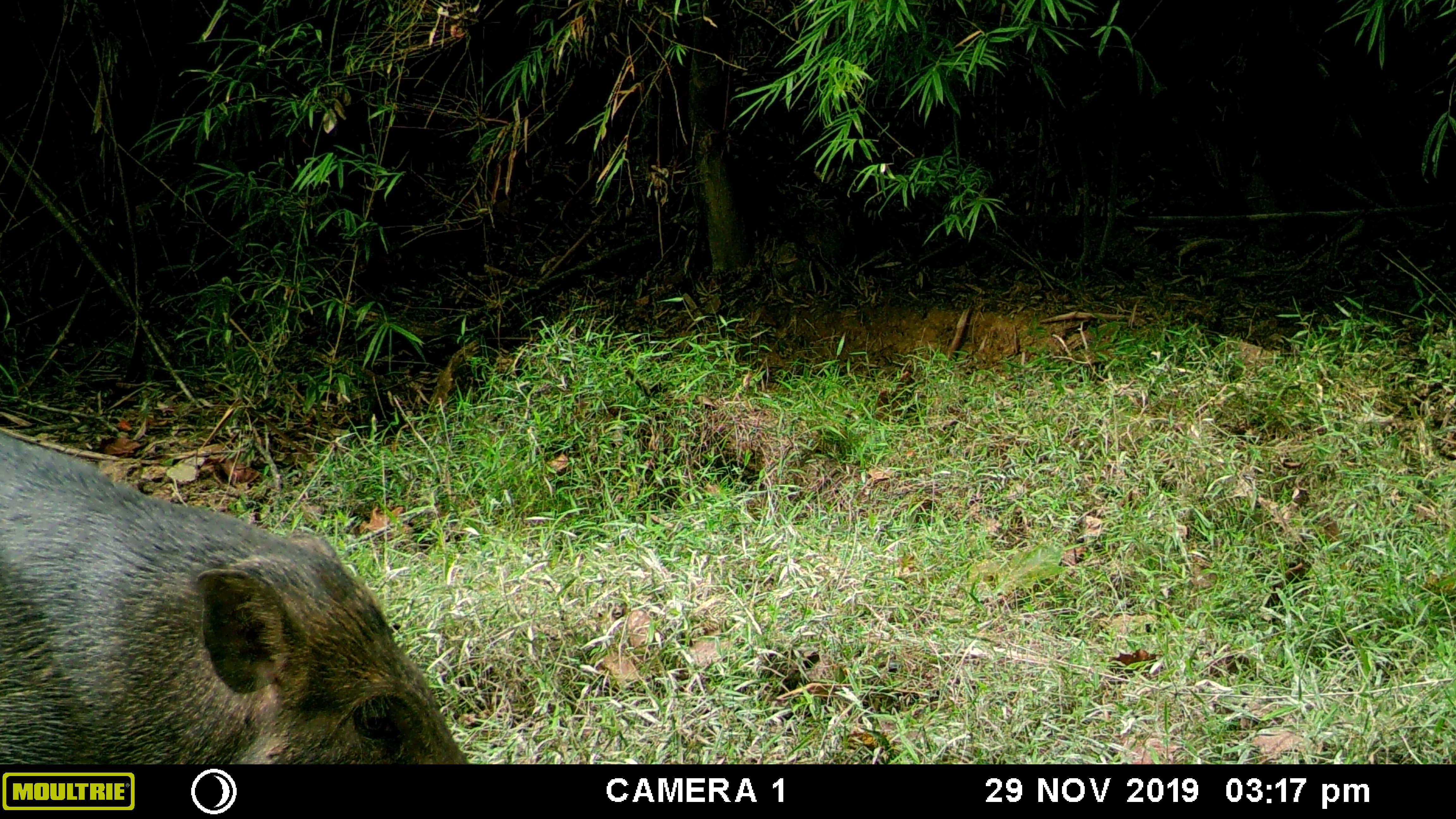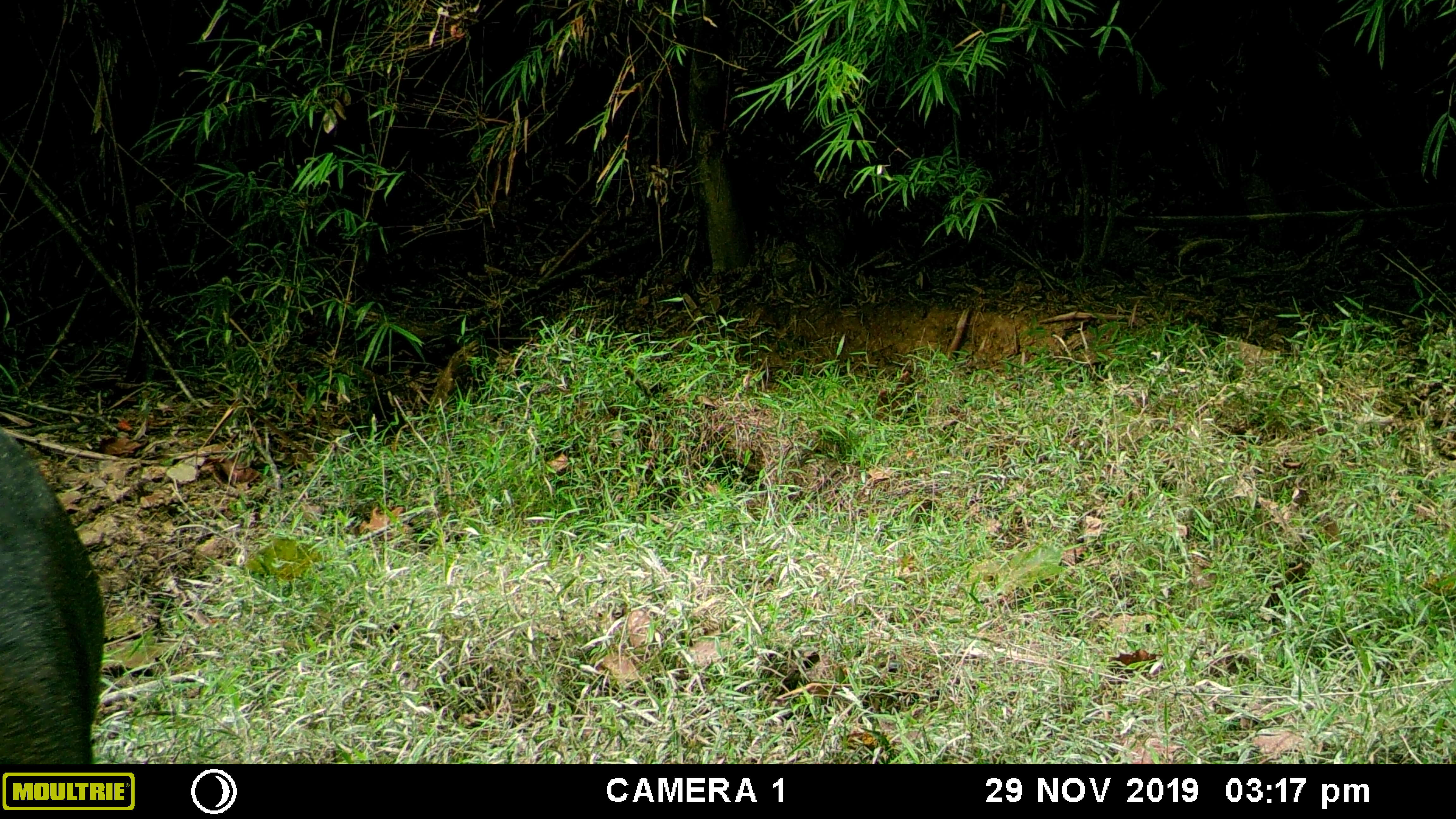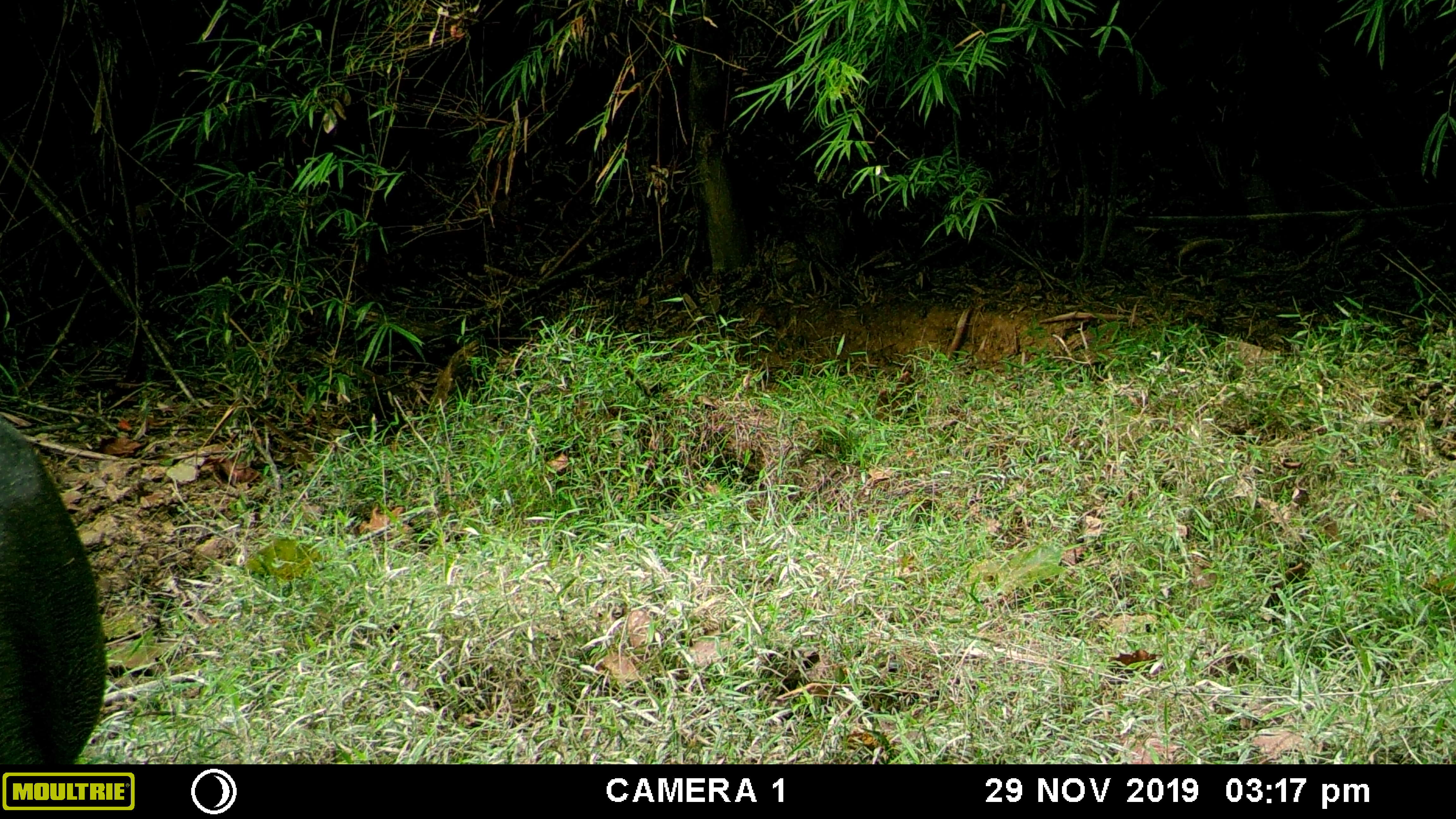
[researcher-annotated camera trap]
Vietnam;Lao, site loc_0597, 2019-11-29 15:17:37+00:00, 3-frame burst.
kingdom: Animalia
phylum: Chordata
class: Mammalia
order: Artiodactyla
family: Suidae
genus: Sus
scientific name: Sus scrofa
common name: eurasian wild pig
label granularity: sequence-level